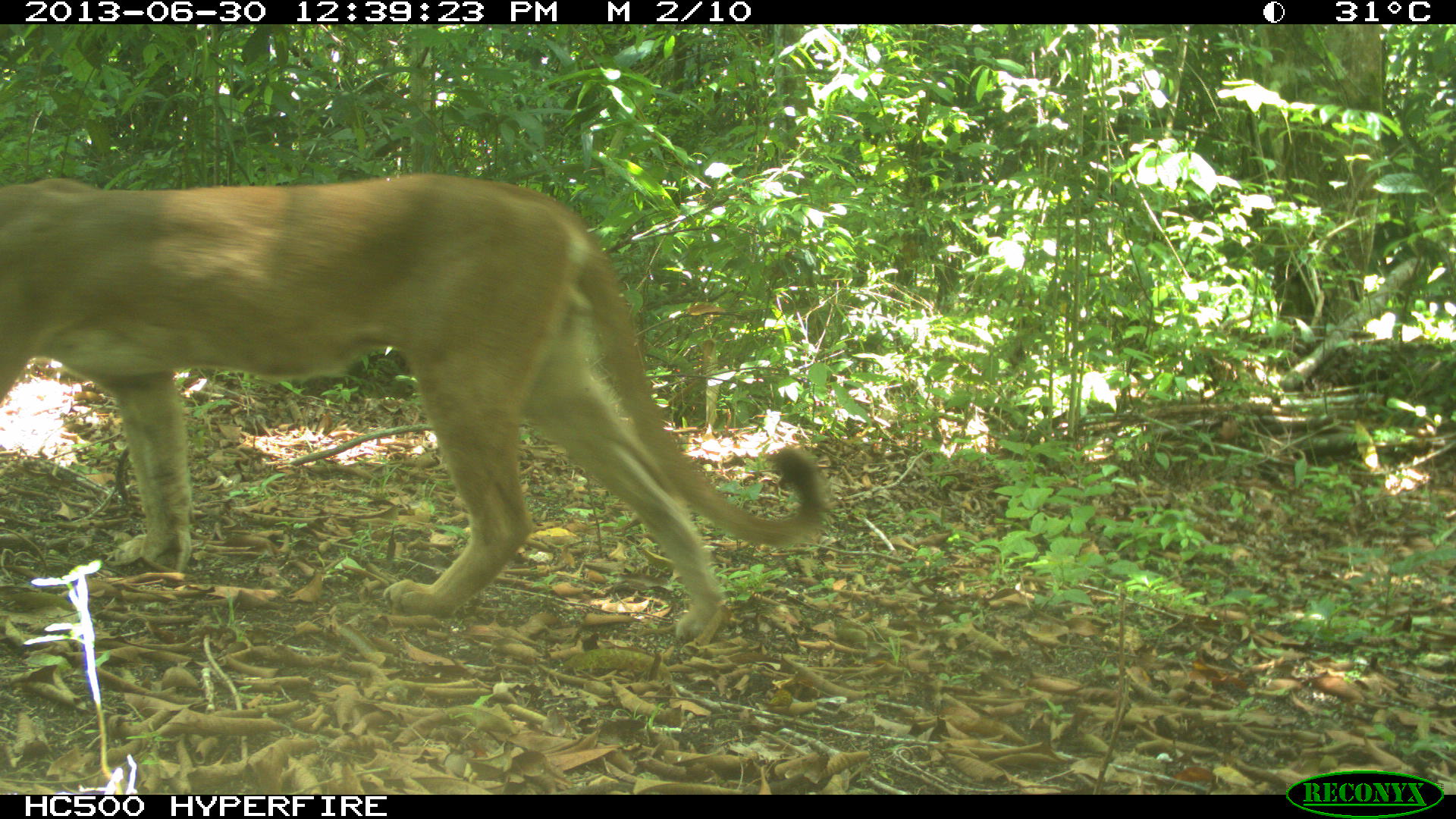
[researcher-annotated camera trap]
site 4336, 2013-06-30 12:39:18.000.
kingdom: Animalia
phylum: Chordata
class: Mammalia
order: Carnivora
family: Felidae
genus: Puma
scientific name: Puma concolor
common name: mountain lion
Puma concolor (mountain lion), count 1, sex male.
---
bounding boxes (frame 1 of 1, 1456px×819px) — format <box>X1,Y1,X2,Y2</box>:
puma concolor: <box>0,172,822,637</box>